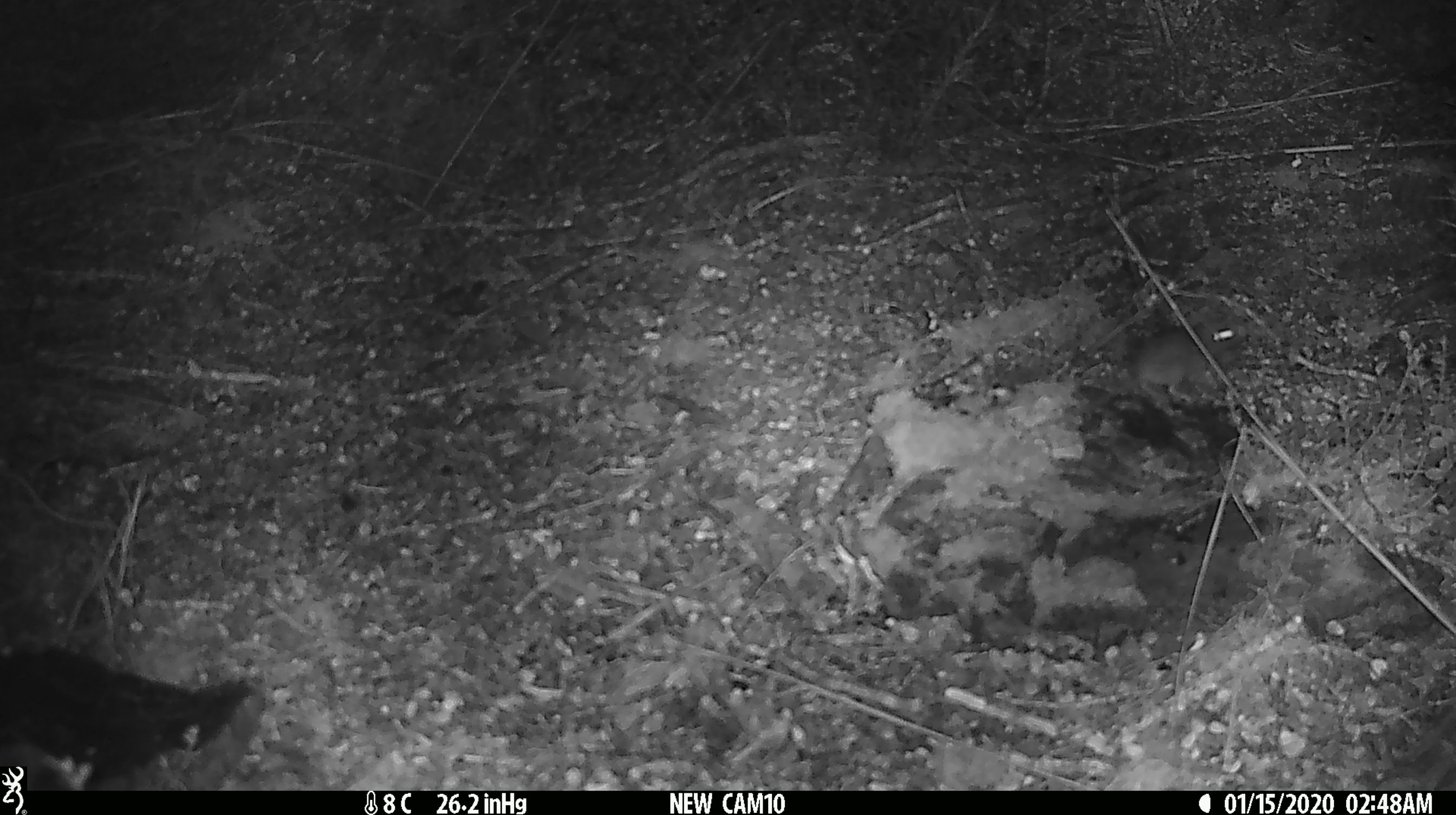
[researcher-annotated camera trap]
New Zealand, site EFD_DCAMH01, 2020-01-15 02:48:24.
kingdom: Animalia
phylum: Chordata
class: Mammalia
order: Rodentia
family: Muridae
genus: Mus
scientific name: Mus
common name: mouse